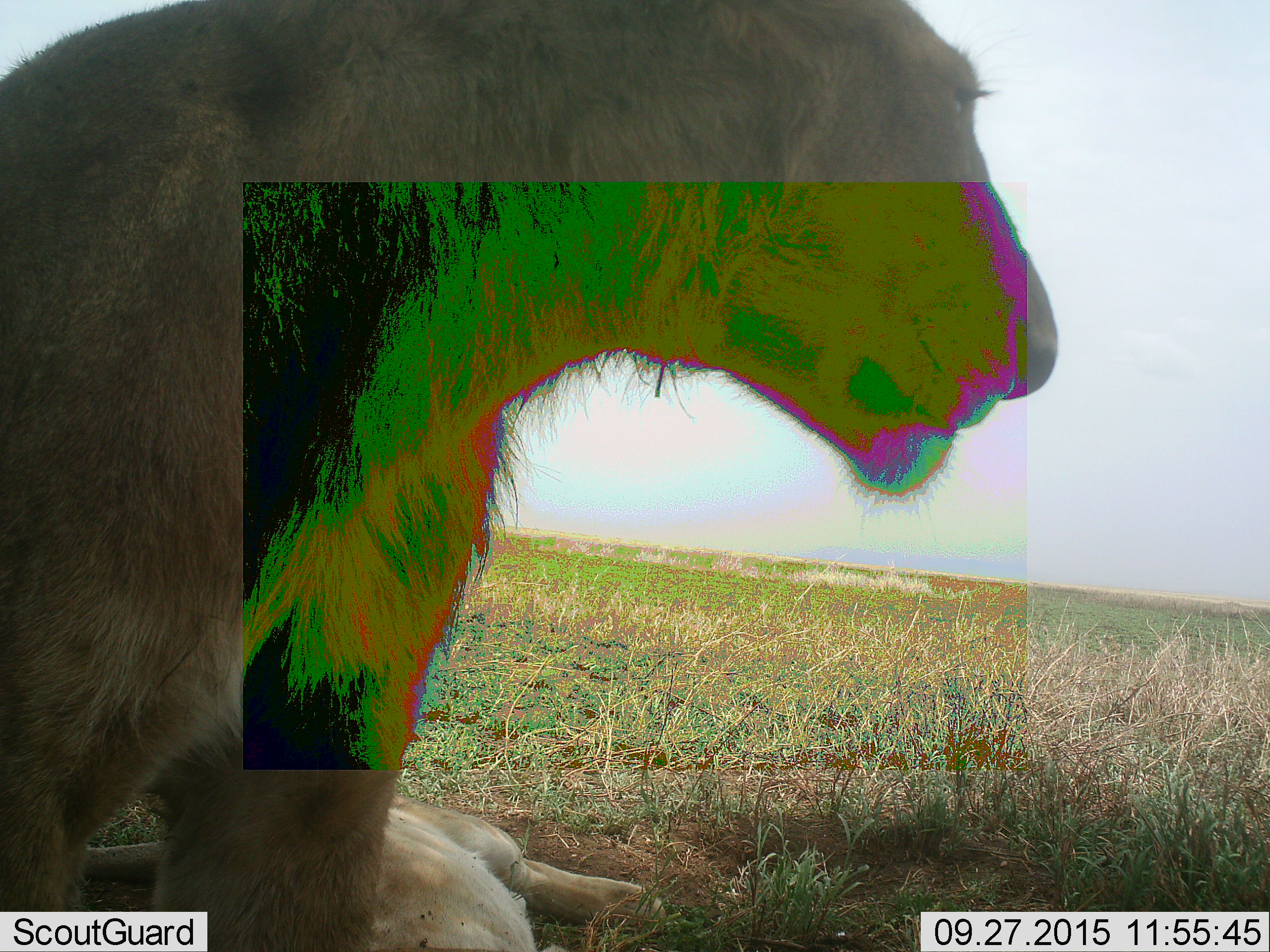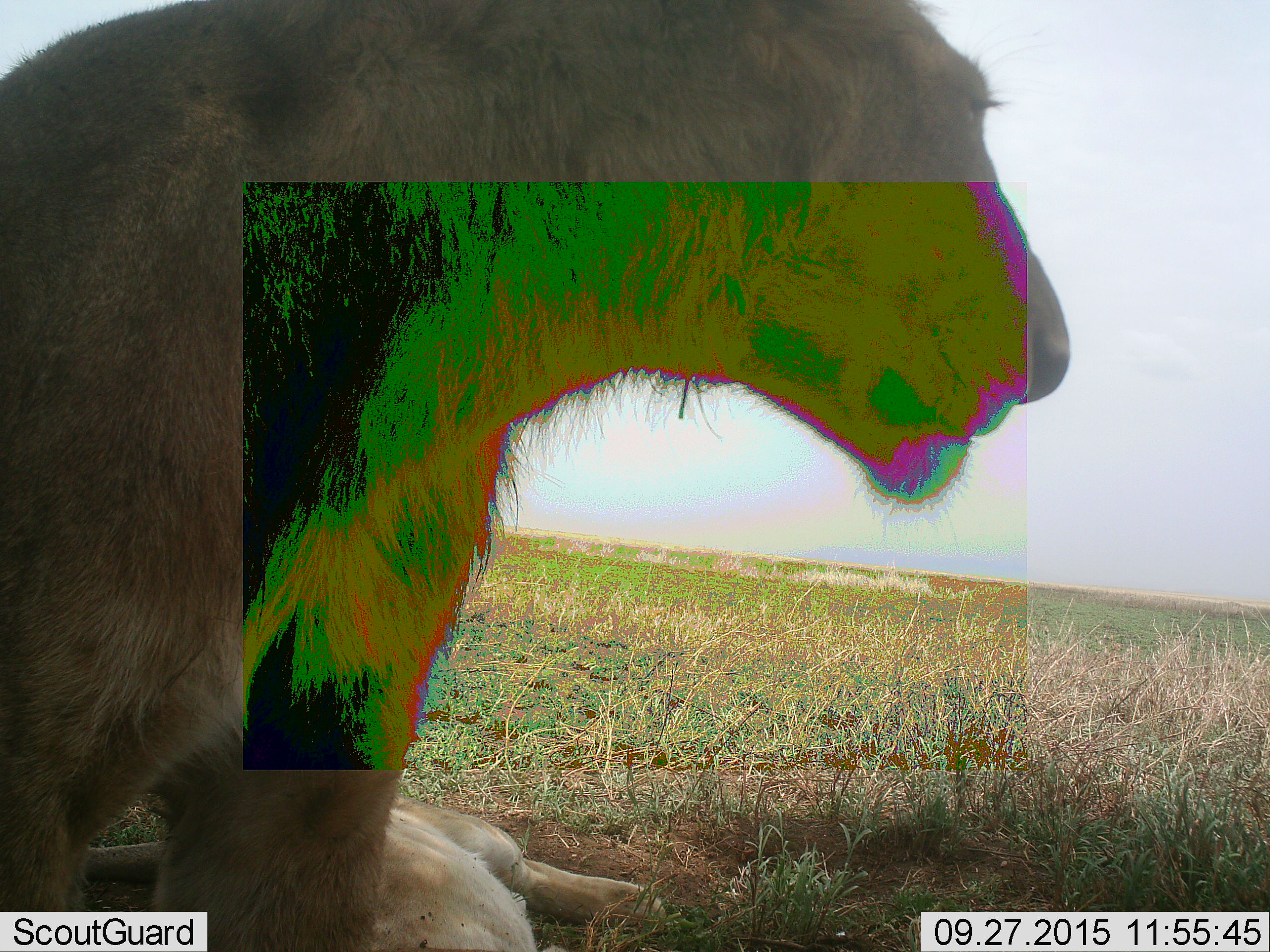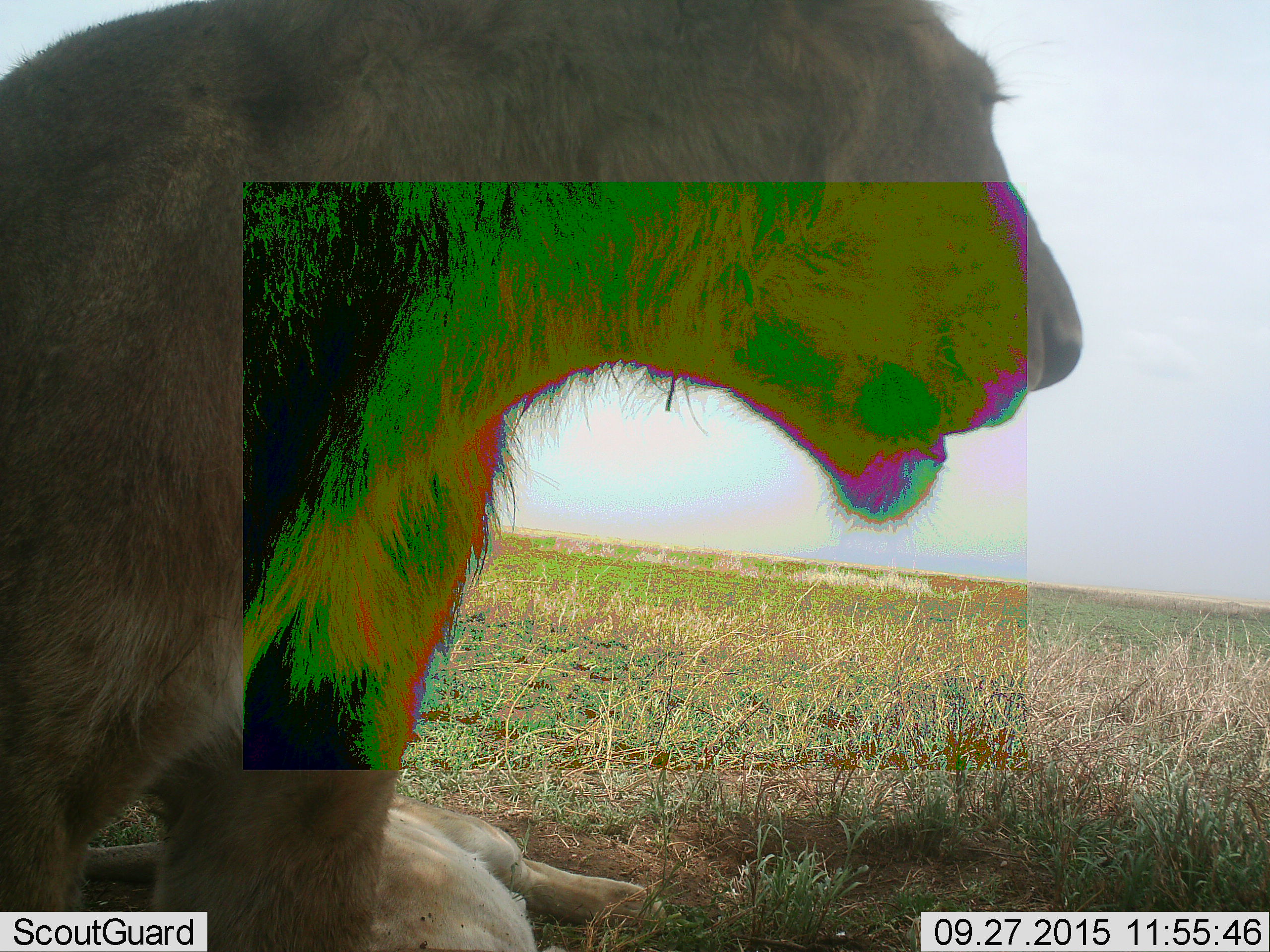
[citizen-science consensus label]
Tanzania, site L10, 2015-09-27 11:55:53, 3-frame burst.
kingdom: Animalia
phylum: Chordata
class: Mammalia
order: Carnivora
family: Felidae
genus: Panthera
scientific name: Panthera leo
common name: lion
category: lionfemale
Lionfemale (lion) (Panthera leo), count 2. Behavior (volunteer vote fractions): standing 0%, resting 100%, moving 0%, interacting 0%. Young present (vote fraction): 12%. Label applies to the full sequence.